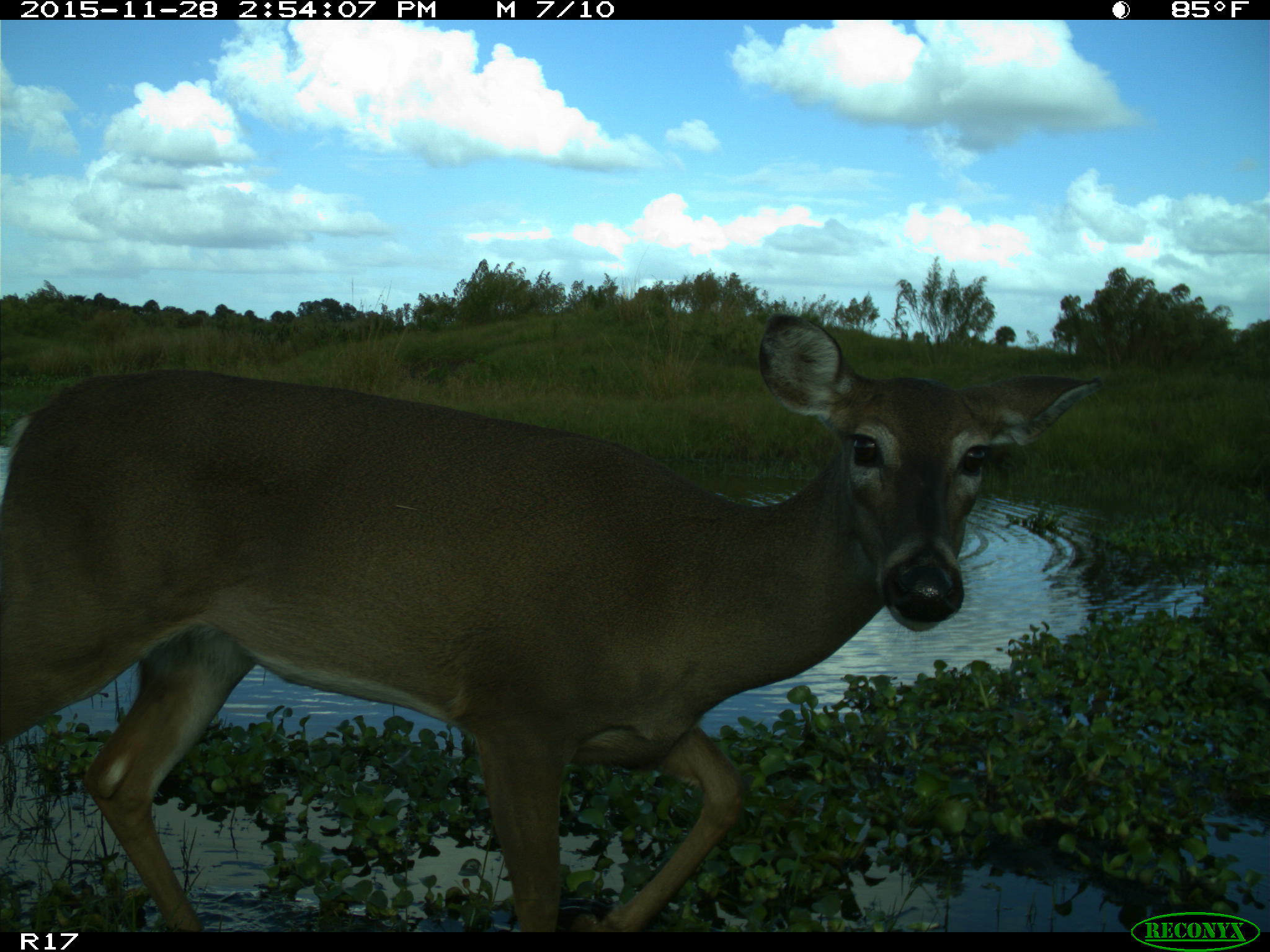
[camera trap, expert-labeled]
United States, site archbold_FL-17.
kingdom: Animalia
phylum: Chordata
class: Mammalia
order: Artiodactyla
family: Cervidae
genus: Odocoileus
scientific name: Odocoileus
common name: deer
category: unidentified deer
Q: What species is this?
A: Unidentified deer (deer) (Odocoileus).